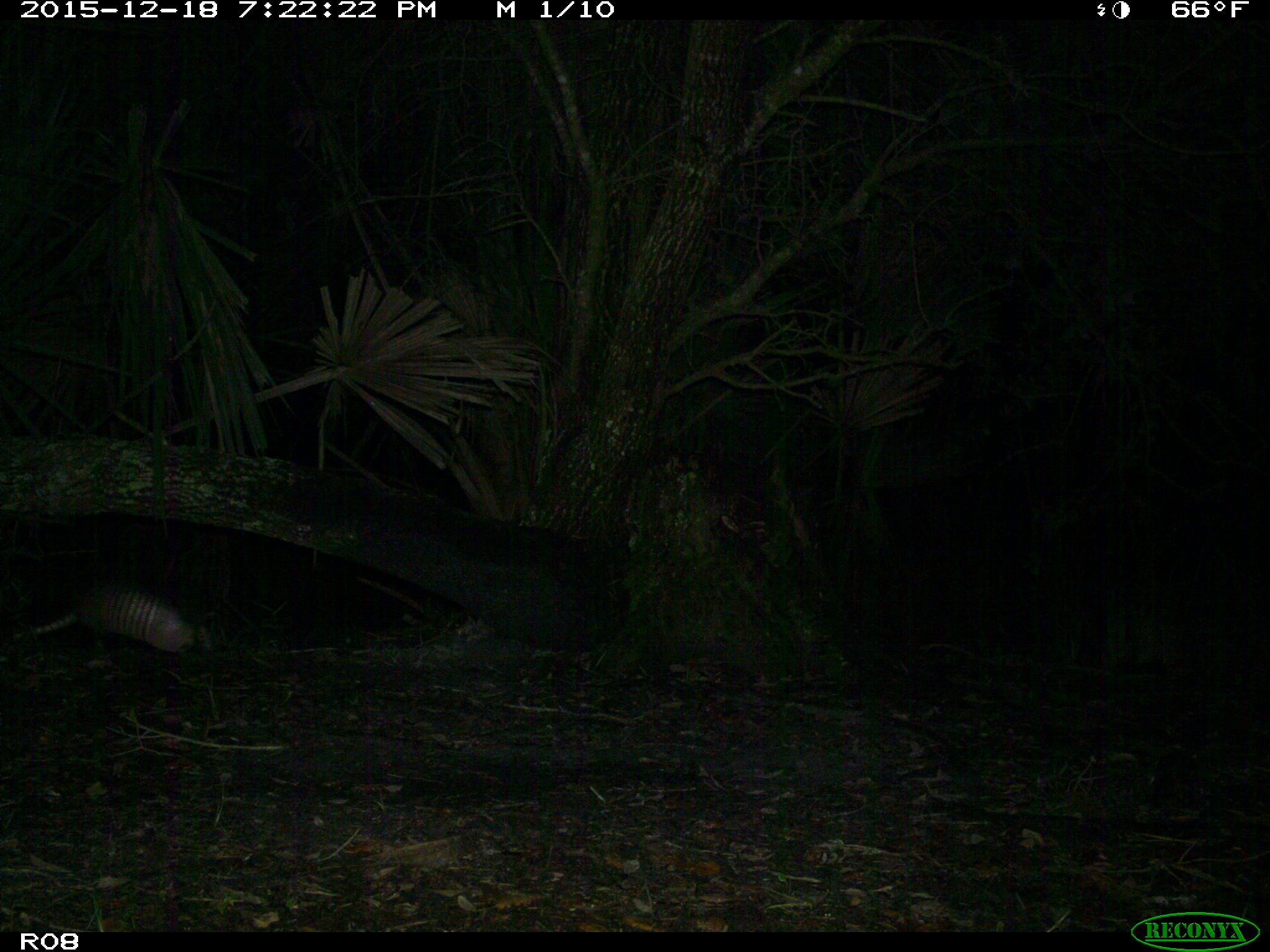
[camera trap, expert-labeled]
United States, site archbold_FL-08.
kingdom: Animalia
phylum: Chordata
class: Mammalia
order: Cingulata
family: Dasypodidae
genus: Dasypus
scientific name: Dasypus novemcinctus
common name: nine-banded armadillo